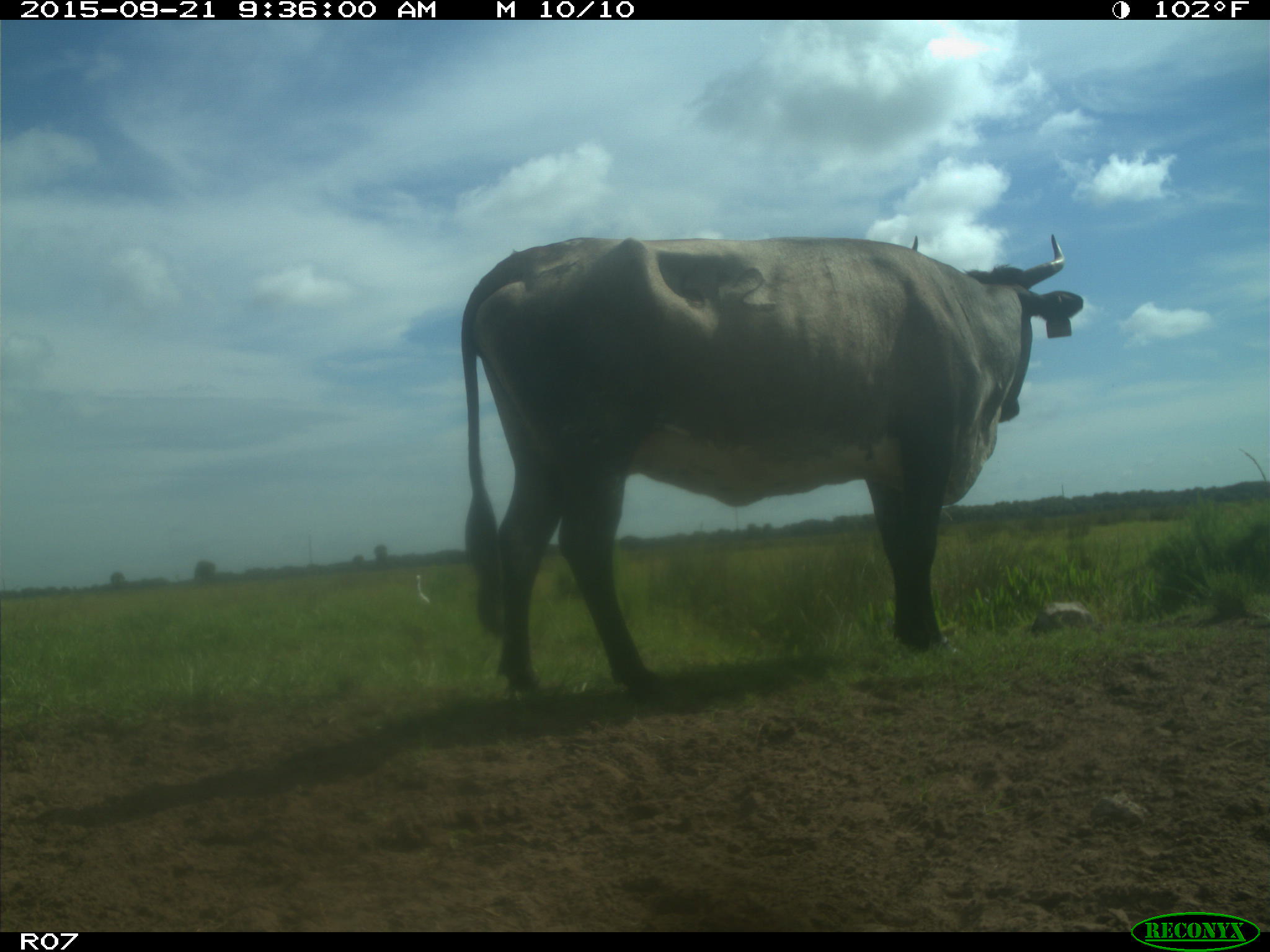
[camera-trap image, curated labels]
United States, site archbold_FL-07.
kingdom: Animalia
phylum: Chordata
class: Mammalia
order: Artiodactyla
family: Bovidae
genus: Bos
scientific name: Bos taurus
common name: domestic cow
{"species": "Bos taurus (domestic cow)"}